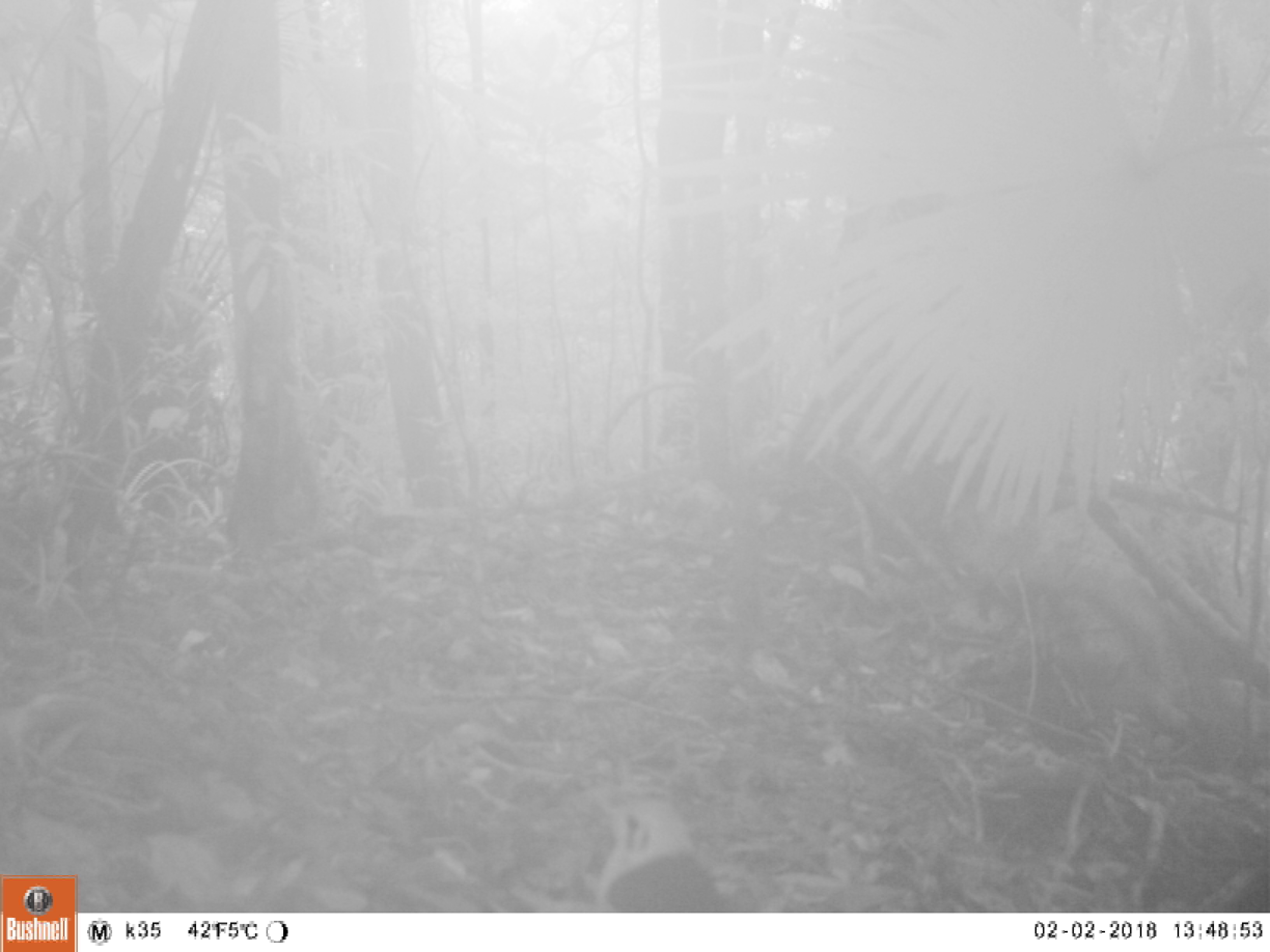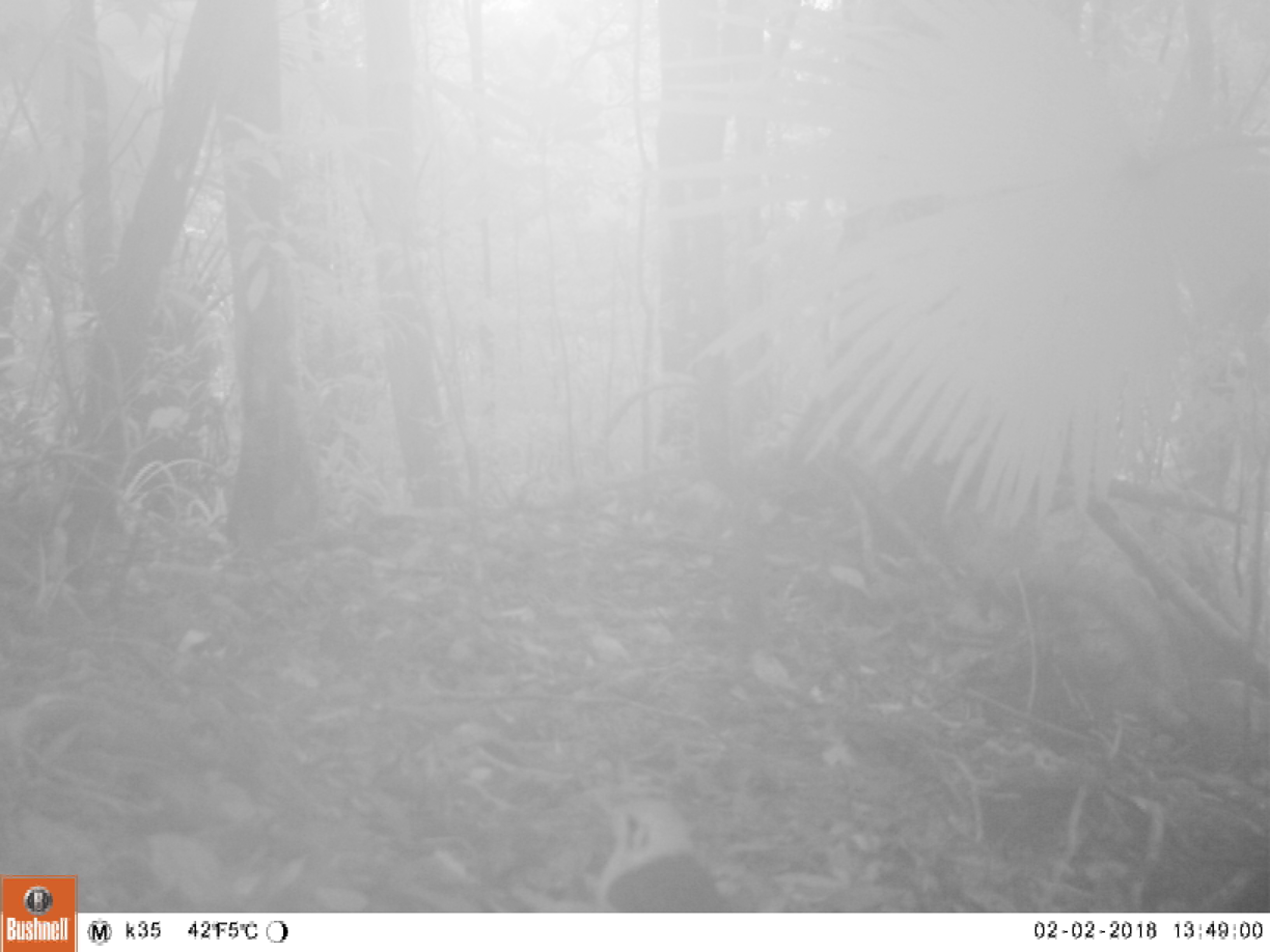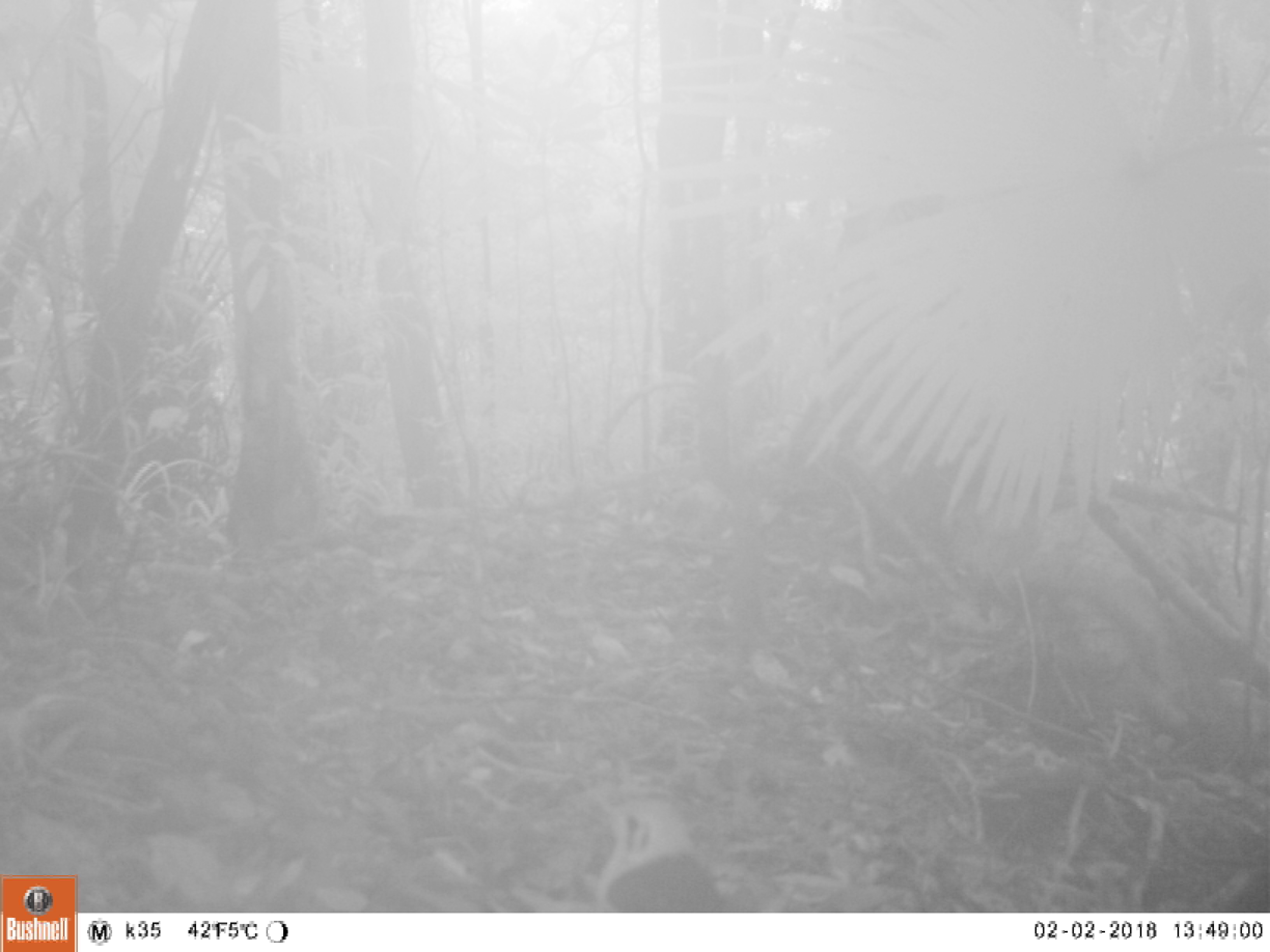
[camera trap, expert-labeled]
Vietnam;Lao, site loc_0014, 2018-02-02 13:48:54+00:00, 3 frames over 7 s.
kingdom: Animalia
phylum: Chordata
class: Aves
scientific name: Aves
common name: bird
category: unidentified bird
Unidentified bird (bird) (Aves). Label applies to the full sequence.